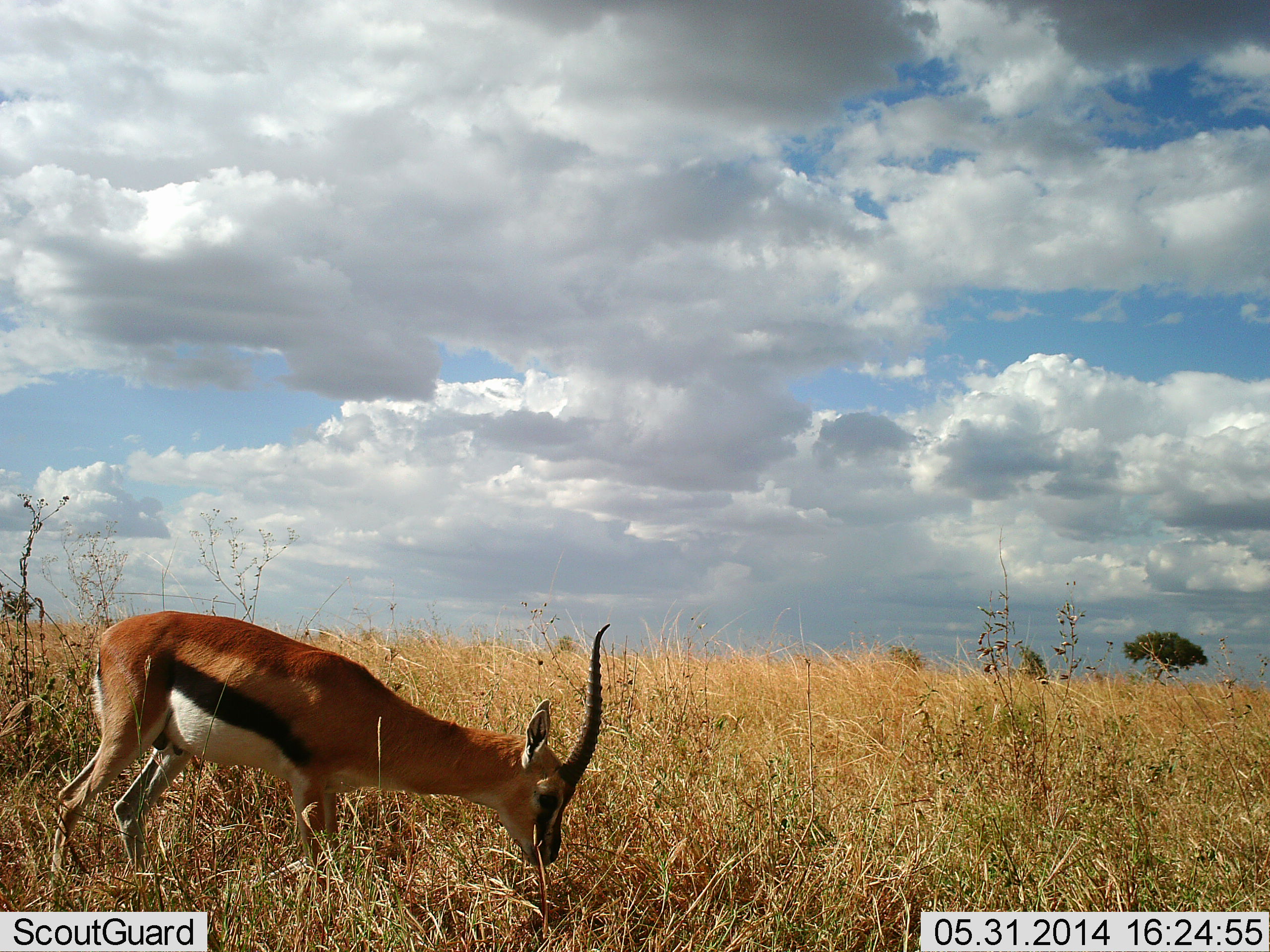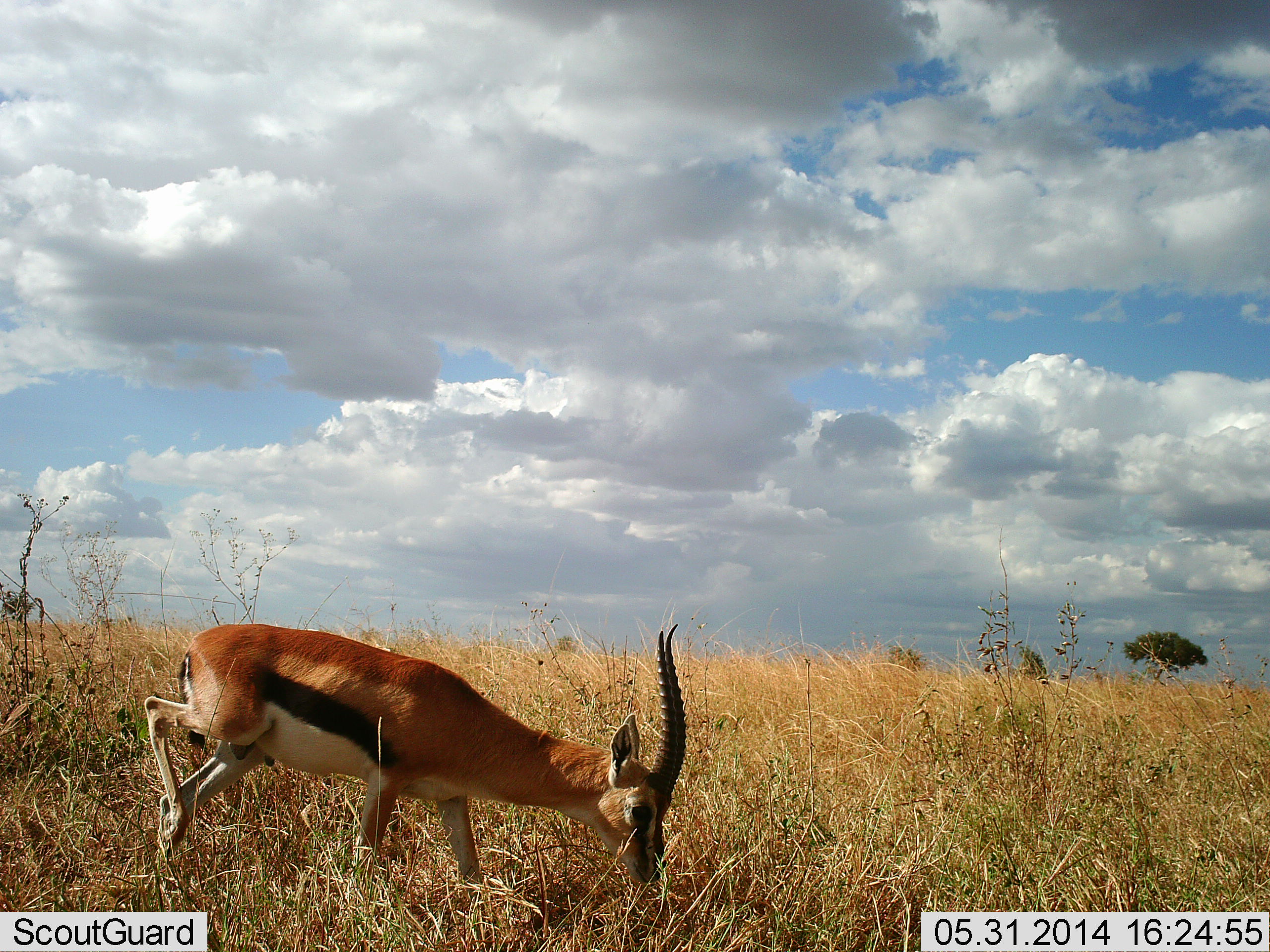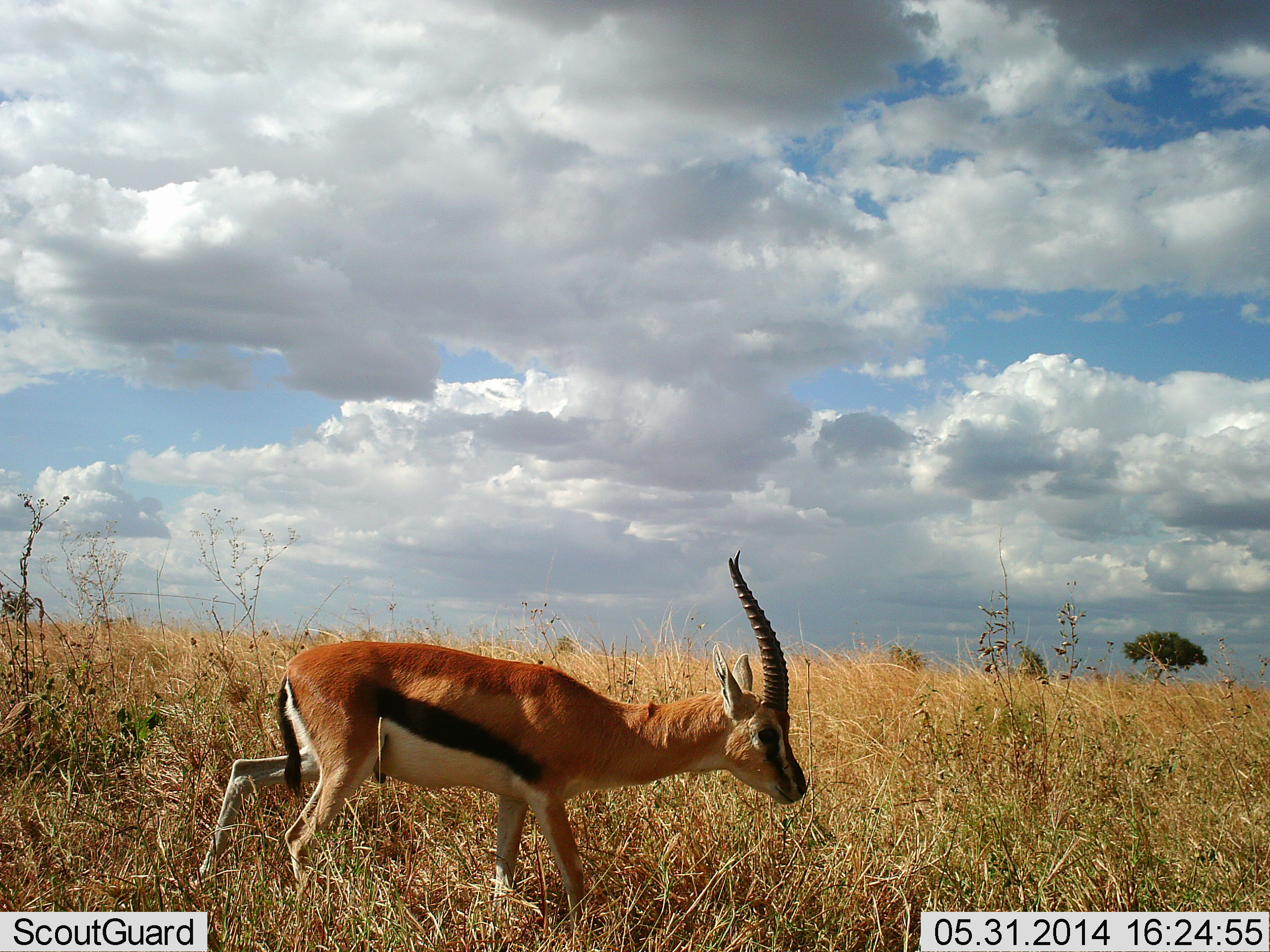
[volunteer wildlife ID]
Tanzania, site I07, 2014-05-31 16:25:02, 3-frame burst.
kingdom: Animalia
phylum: Chordata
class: Mammalia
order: Artiodactyla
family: Bovidae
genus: Eudorcas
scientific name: Eudorcas thomsonii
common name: thomson's gazelle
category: gazellethomsons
Gazellethomsons (thomson's gazelle) (Eudorcas thomsonii), count 1. Behavior (volunteer vote fractions): standing 0%, resting 0%, moving 40%, interacting 0%. Young present (vote fraction): 0%. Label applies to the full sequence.